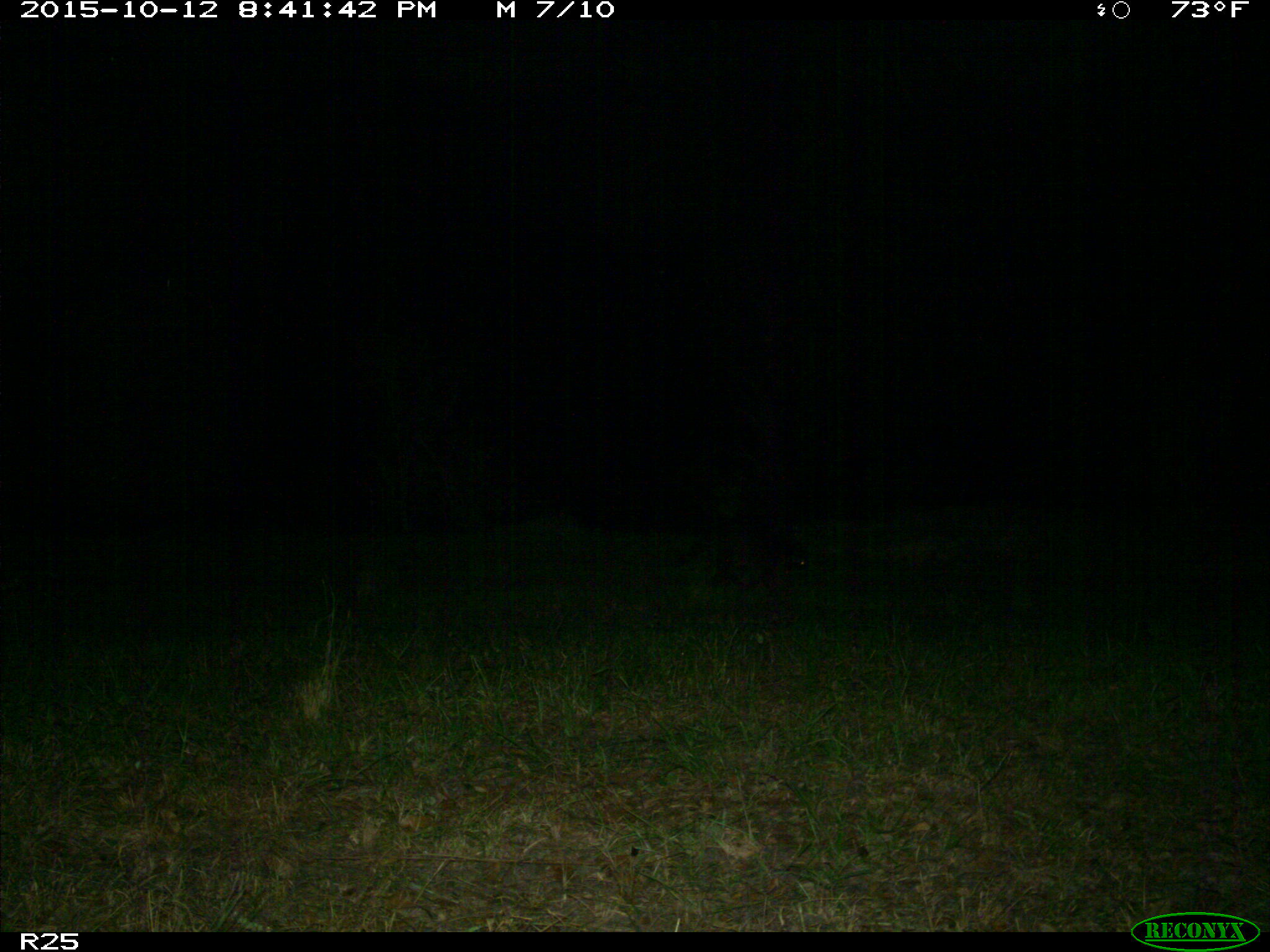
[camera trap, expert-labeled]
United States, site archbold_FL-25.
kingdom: Animalia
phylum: Chordata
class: Mammalia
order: Carnivora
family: Procyonidae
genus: Procyon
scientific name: Procyon lotor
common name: common raccoon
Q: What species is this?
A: Procyon lotor (common raccoon).